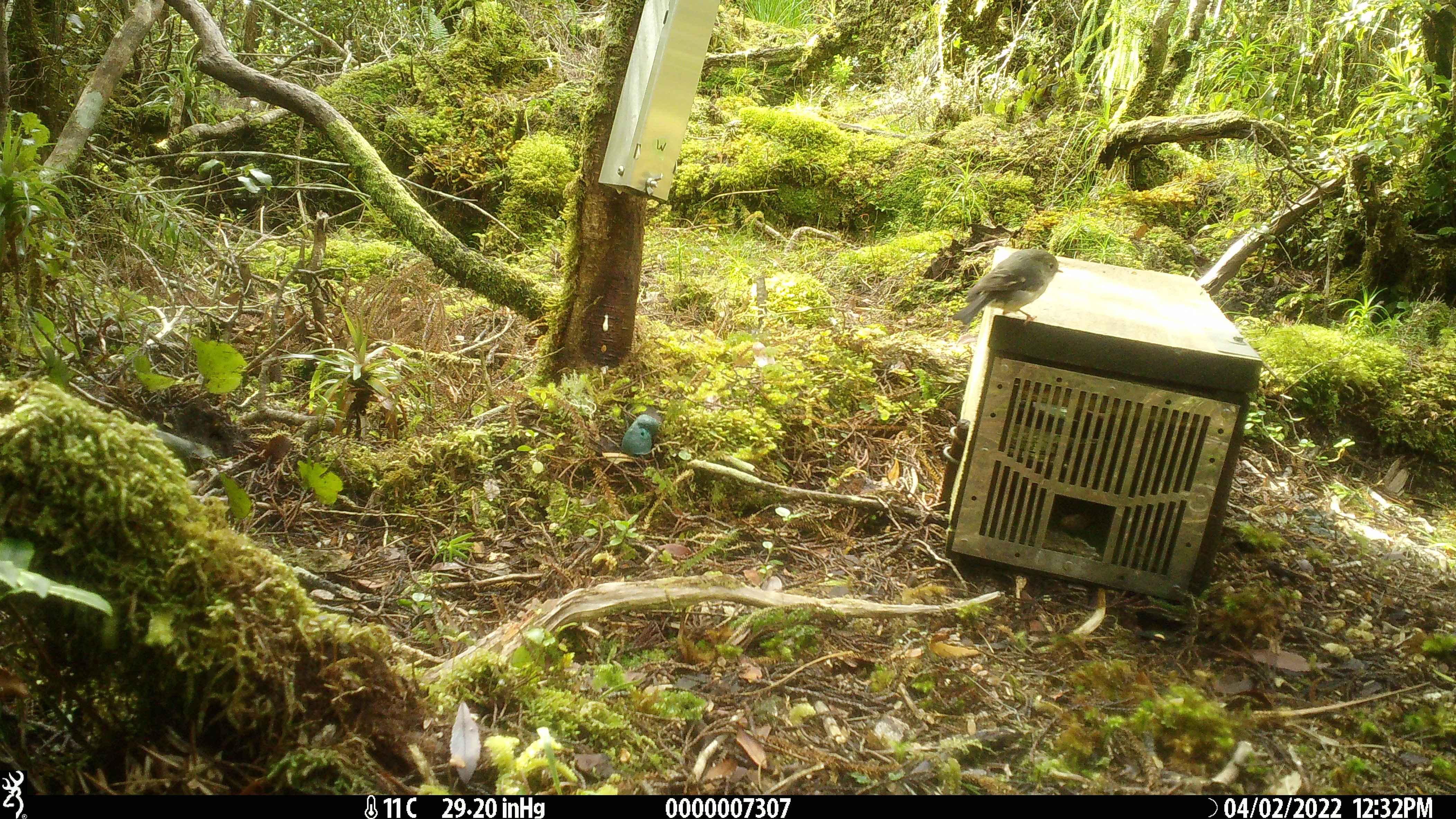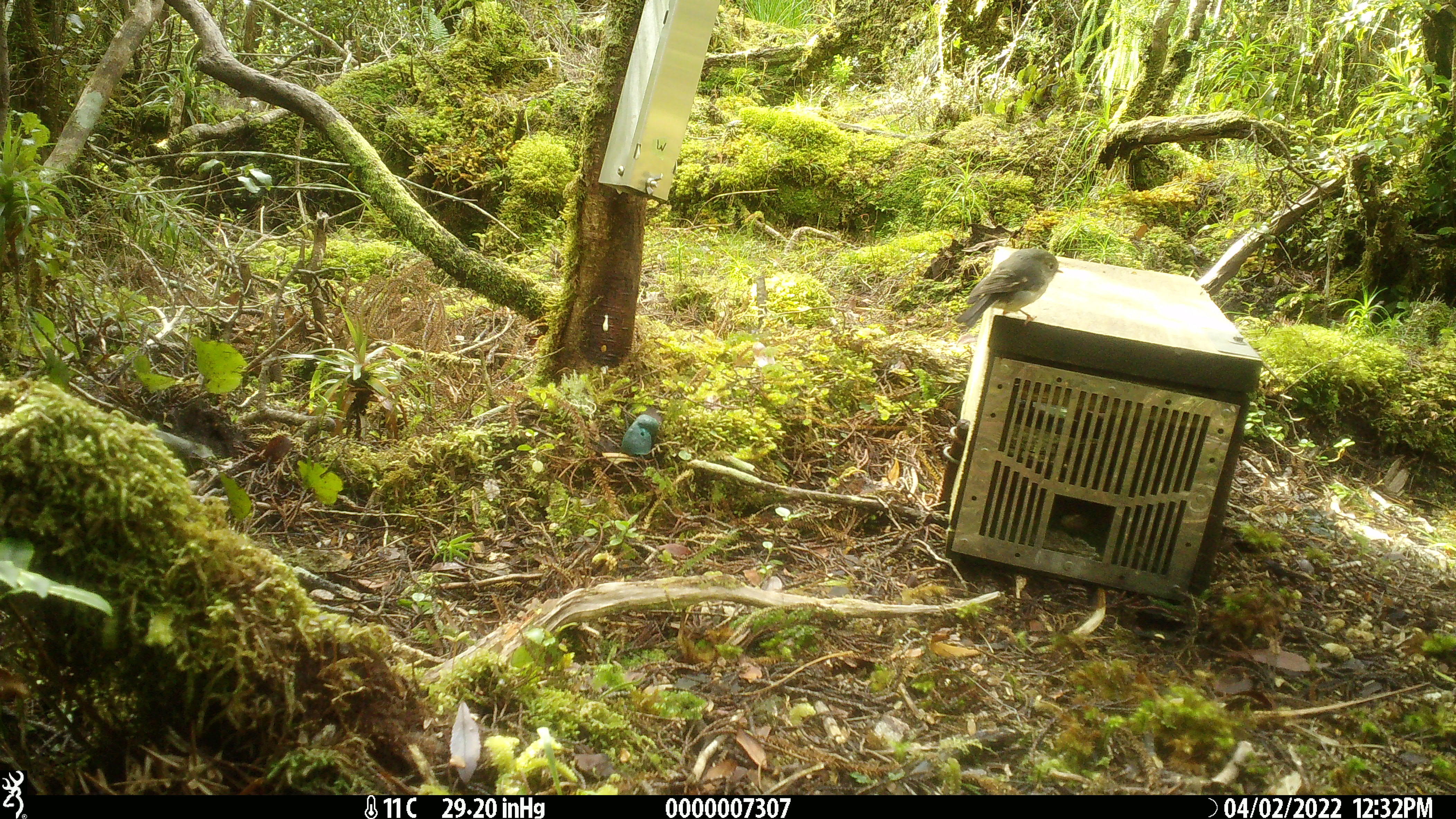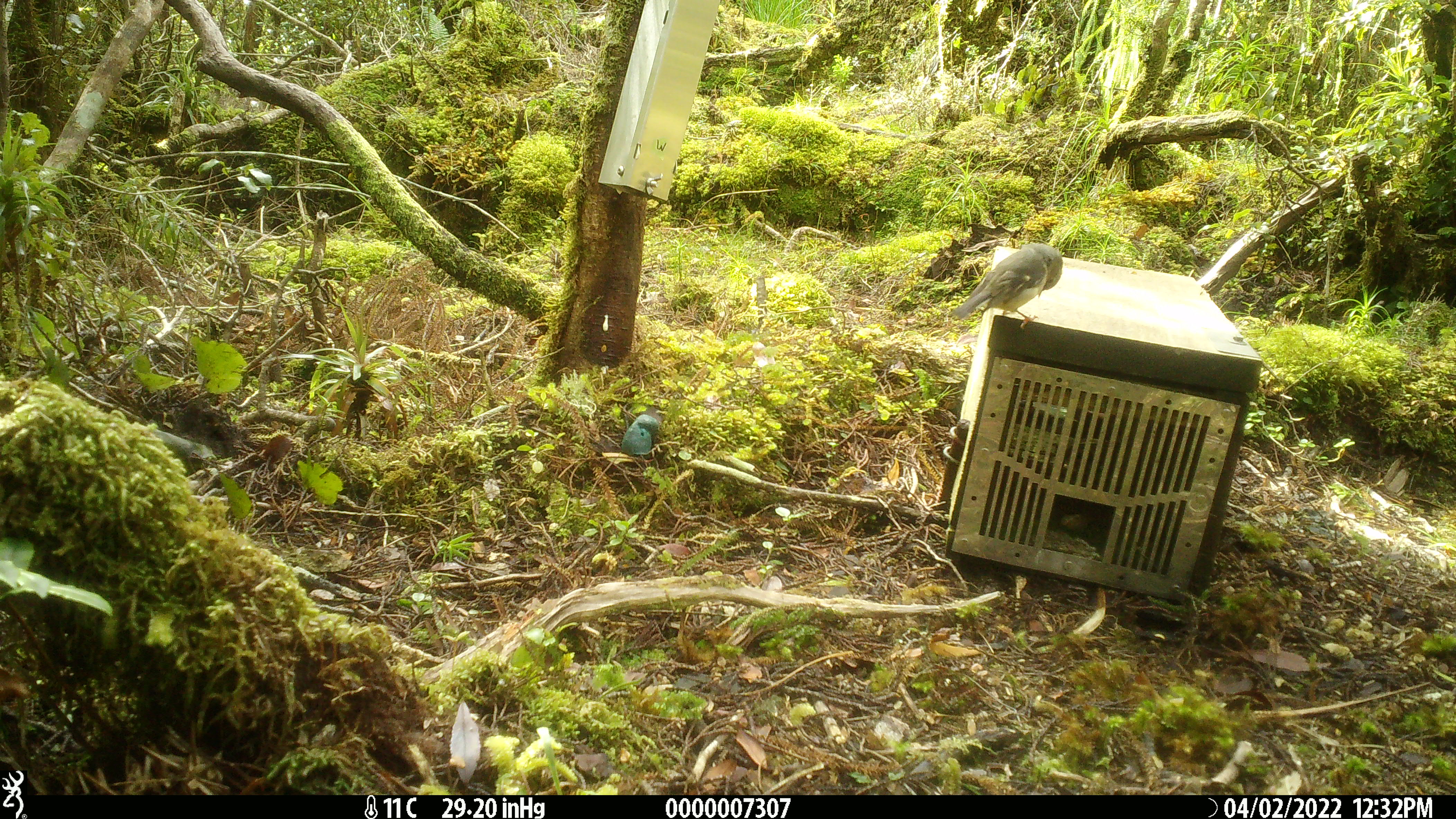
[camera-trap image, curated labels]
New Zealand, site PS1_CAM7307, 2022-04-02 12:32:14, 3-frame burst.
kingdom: Animalia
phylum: Chordata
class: Aves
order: Passeriformes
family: Petroicidae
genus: Petroica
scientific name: Petroica macrocephala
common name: tomtit